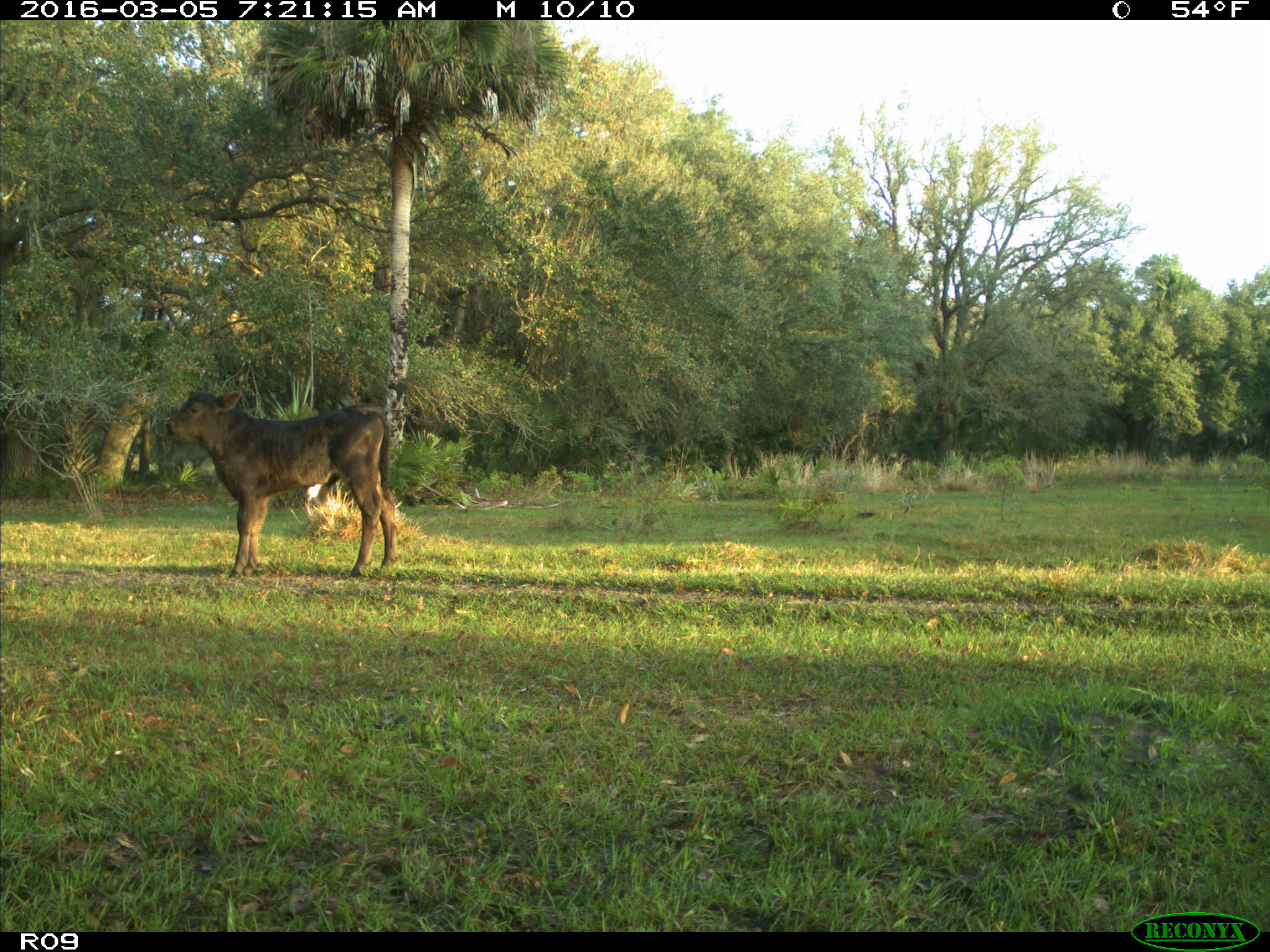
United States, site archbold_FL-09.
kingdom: Animalia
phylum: Chordata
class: Mammalia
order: Artiodactyla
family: Bovidae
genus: Bos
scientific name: Bos taurus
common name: domestic cow